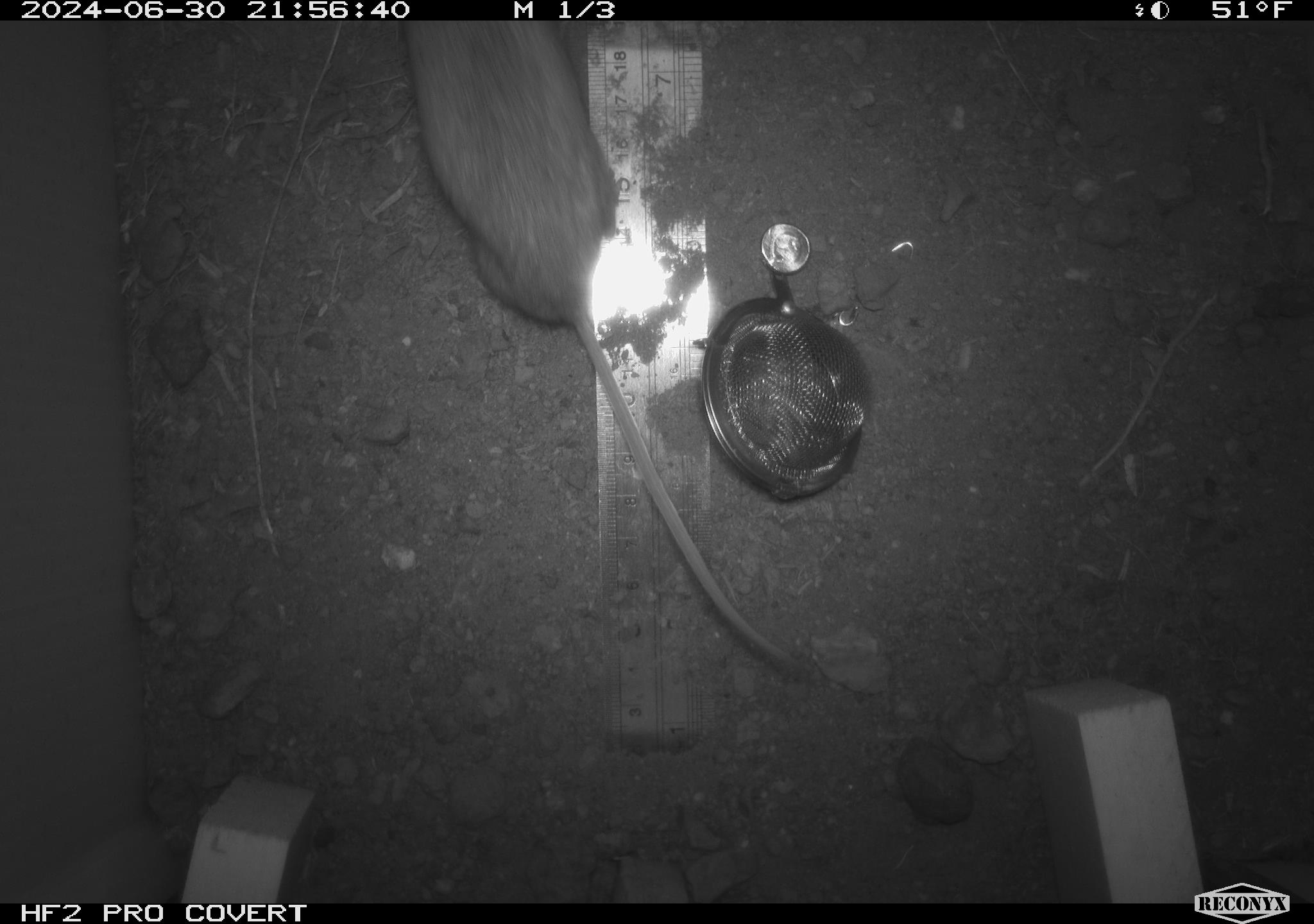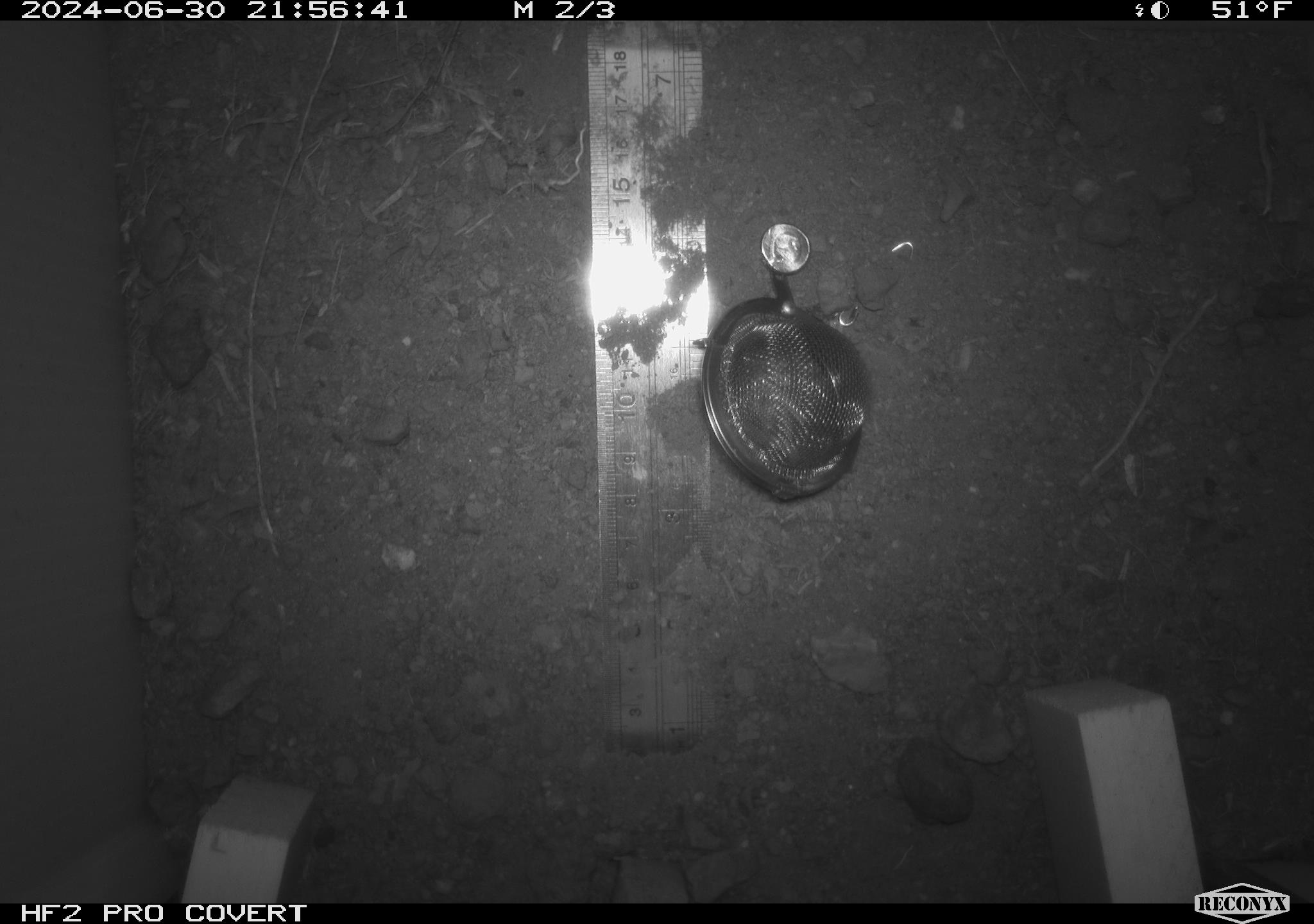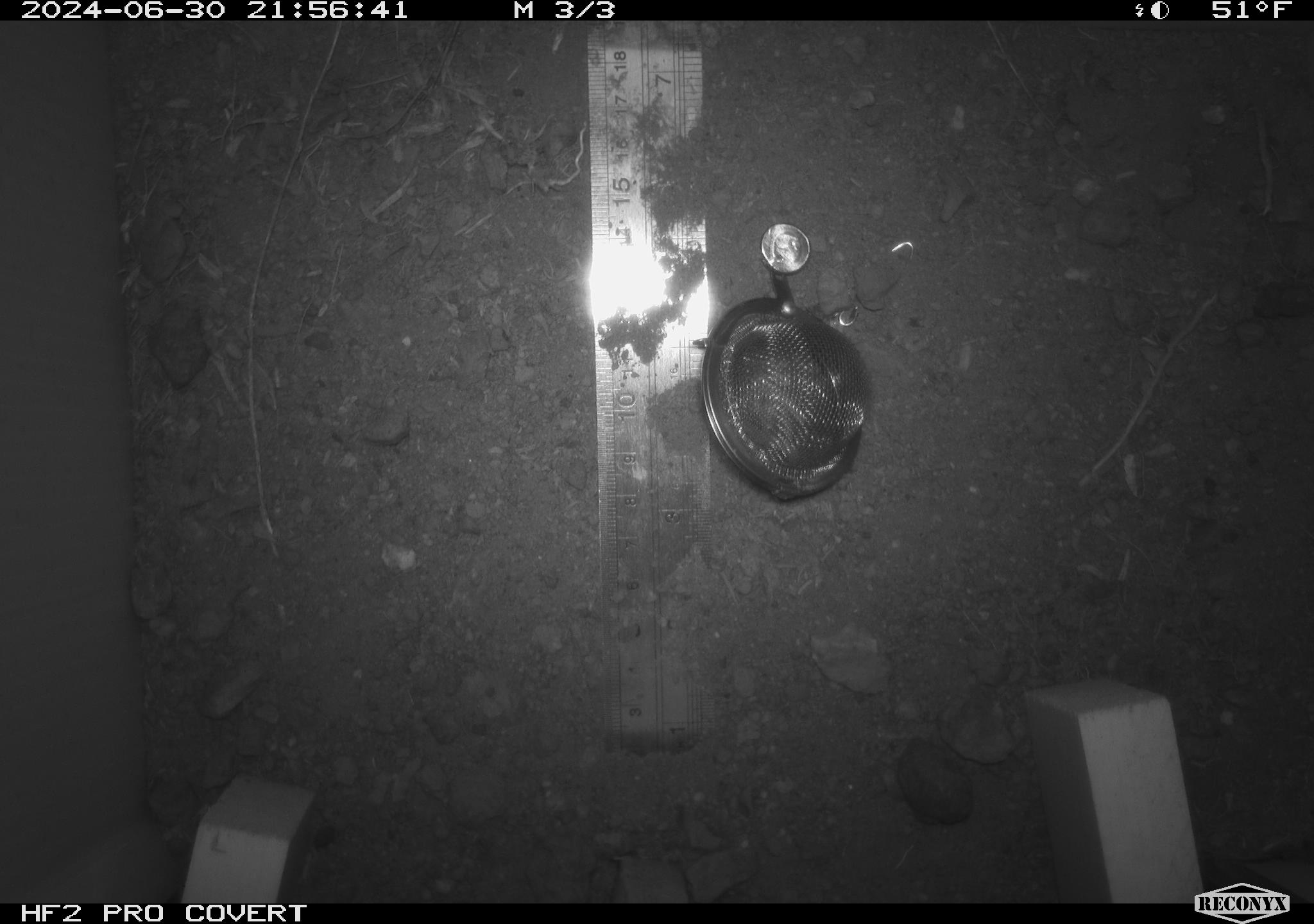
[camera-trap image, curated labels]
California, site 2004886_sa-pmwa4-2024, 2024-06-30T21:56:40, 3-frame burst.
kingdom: Animalia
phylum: Chordata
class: Mammalia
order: Rodentia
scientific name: Rodentia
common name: mouse species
Mouse species (Rodentia).